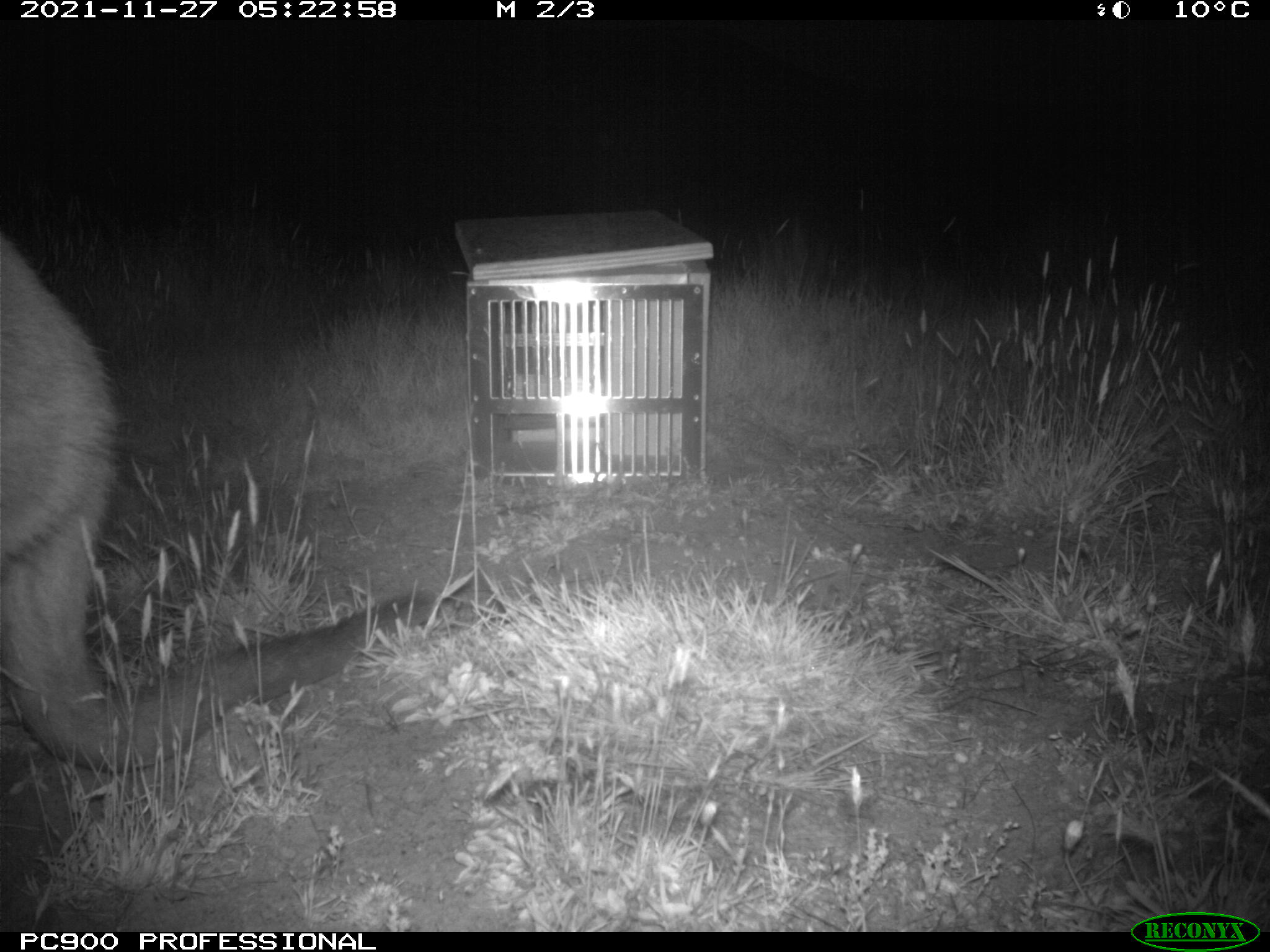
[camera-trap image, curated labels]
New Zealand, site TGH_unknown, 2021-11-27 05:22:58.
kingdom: Animalia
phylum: Chordata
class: Mammalia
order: Diprotodontia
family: Macropodidae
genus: Notamacropus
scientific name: Notamacropus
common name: wallaby